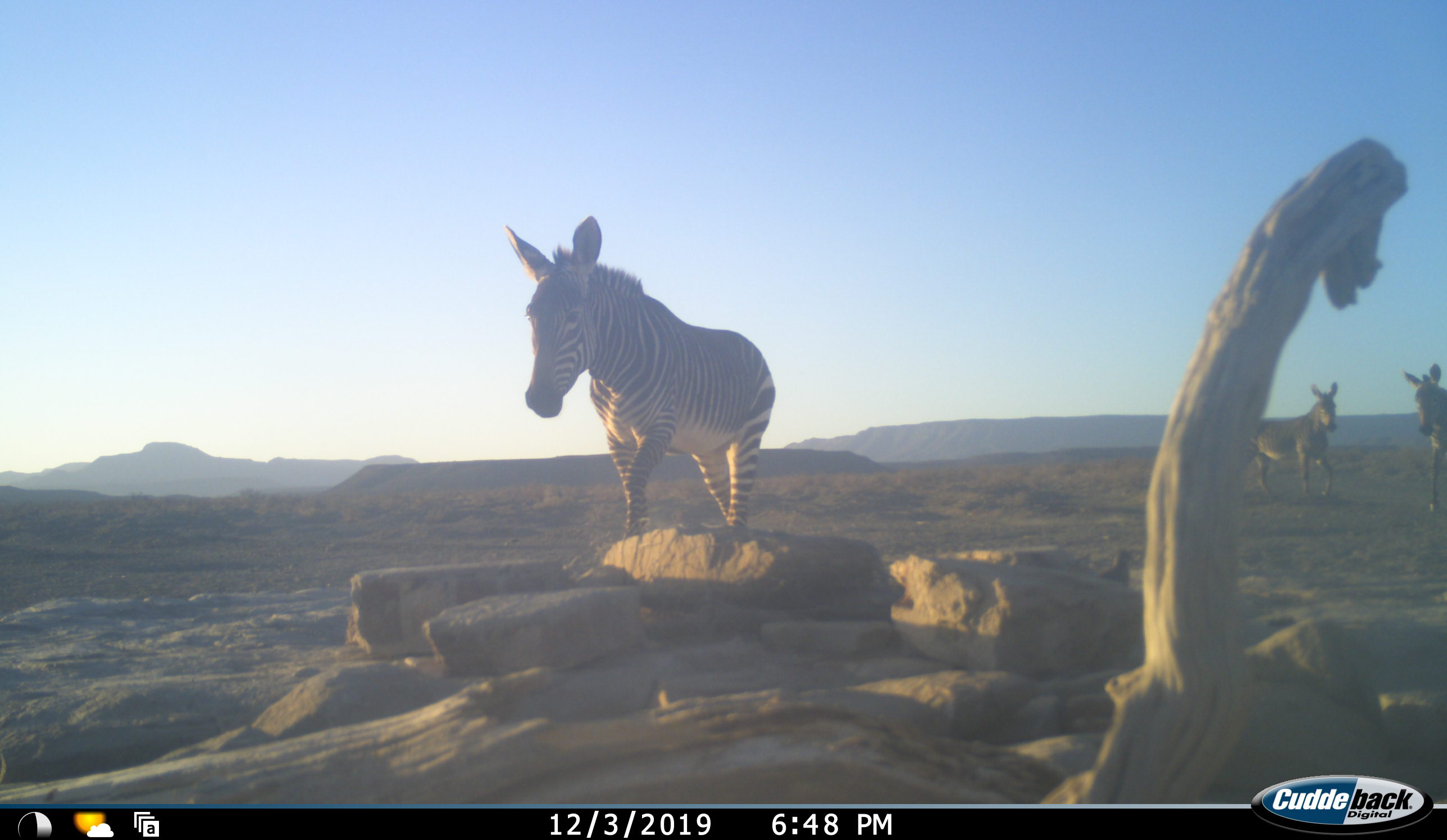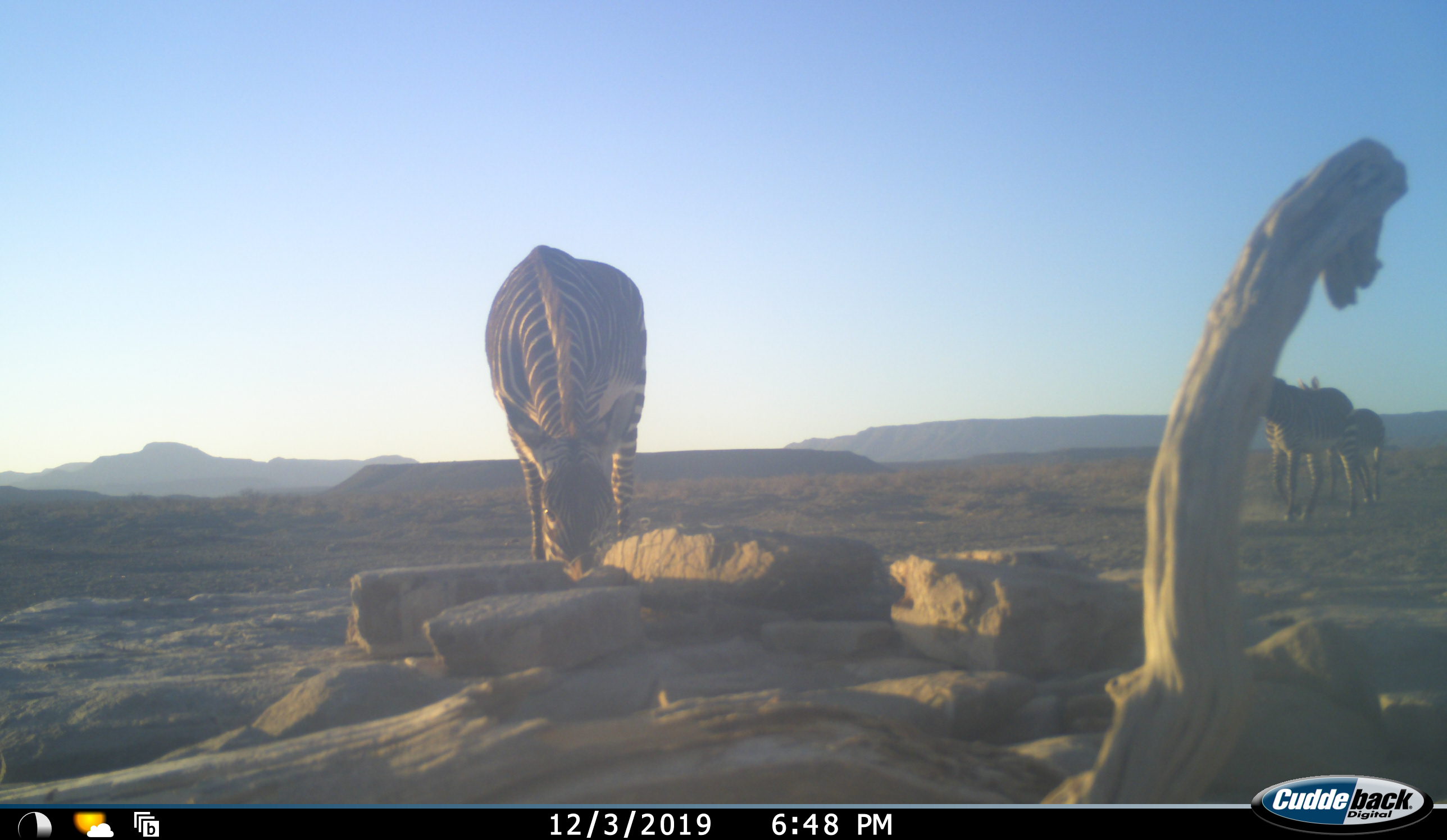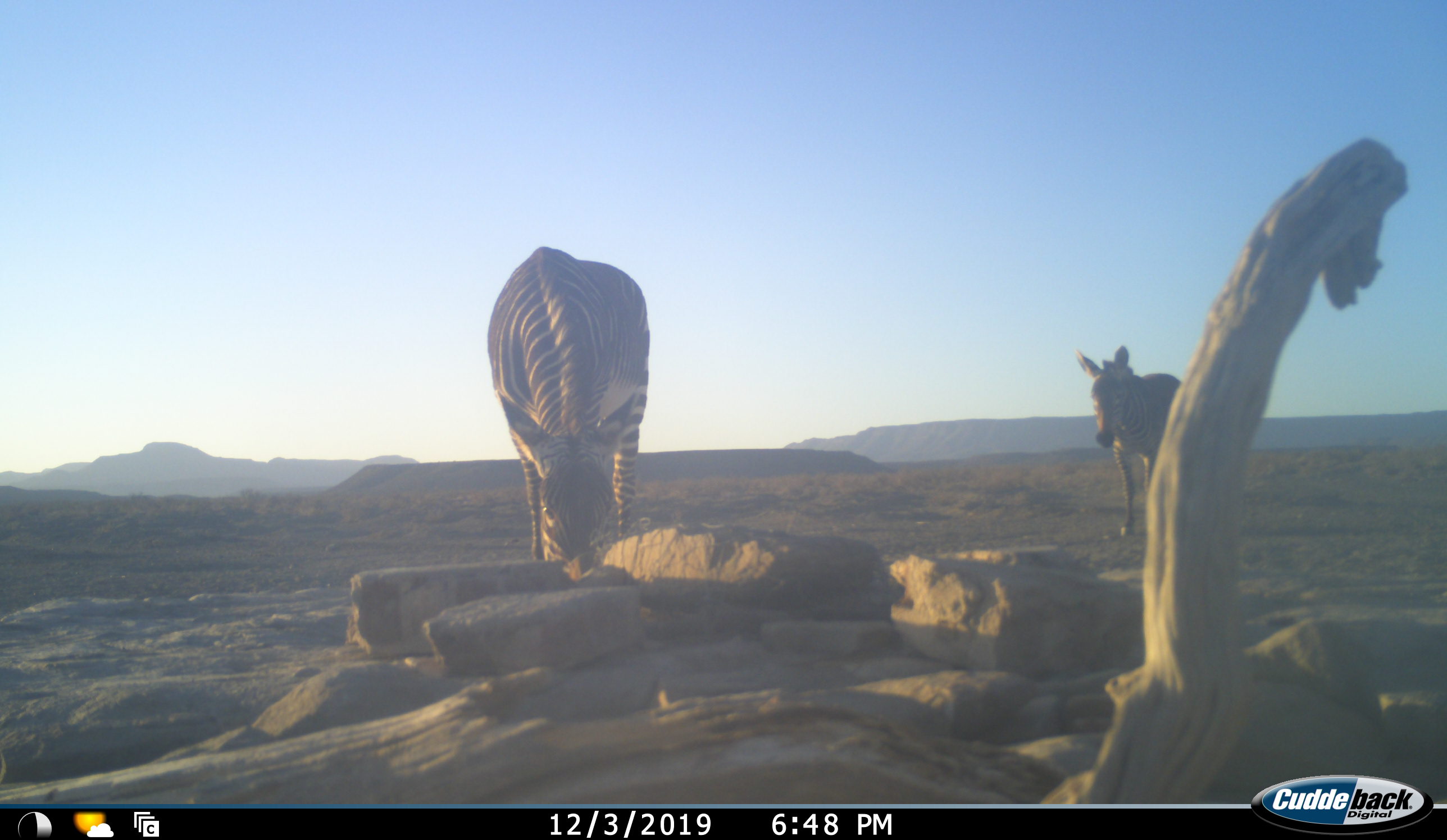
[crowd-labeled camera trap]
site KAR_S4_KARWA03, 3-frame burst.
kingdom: Animalia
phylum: Chordata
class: Mammalia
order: Perissodactyla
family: Equidae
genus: Equus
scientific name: Equus zebra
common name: mountain zebra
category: zebramountain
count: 3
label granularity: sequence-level